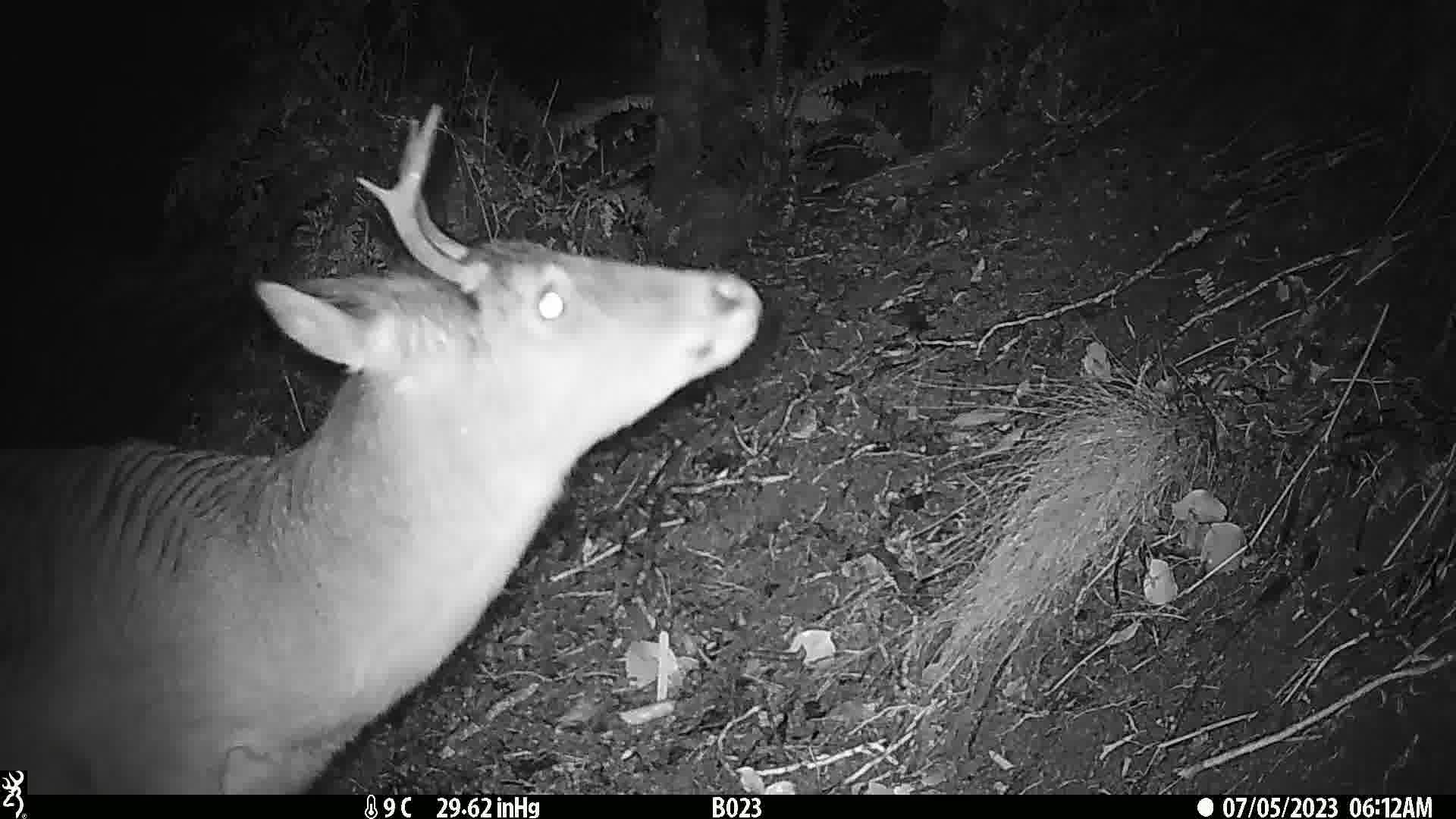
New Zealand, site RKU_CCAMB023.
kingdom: Animalia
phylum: Chordata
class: Mammalia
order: Artiodactyla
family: Cervidae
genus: Odocoileus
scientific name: Odocoileus virginianus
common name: white-tailed deer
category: white tailed deer